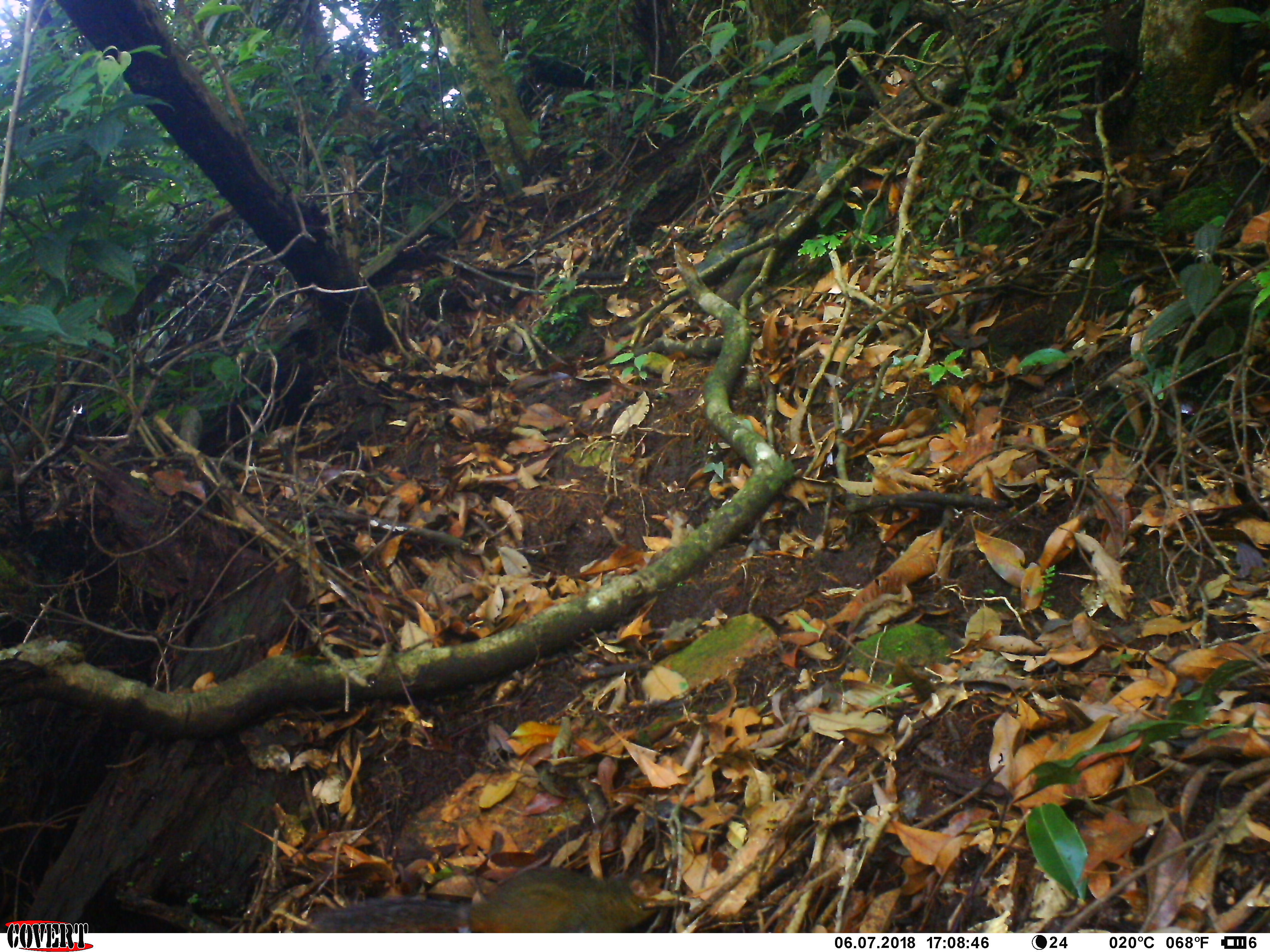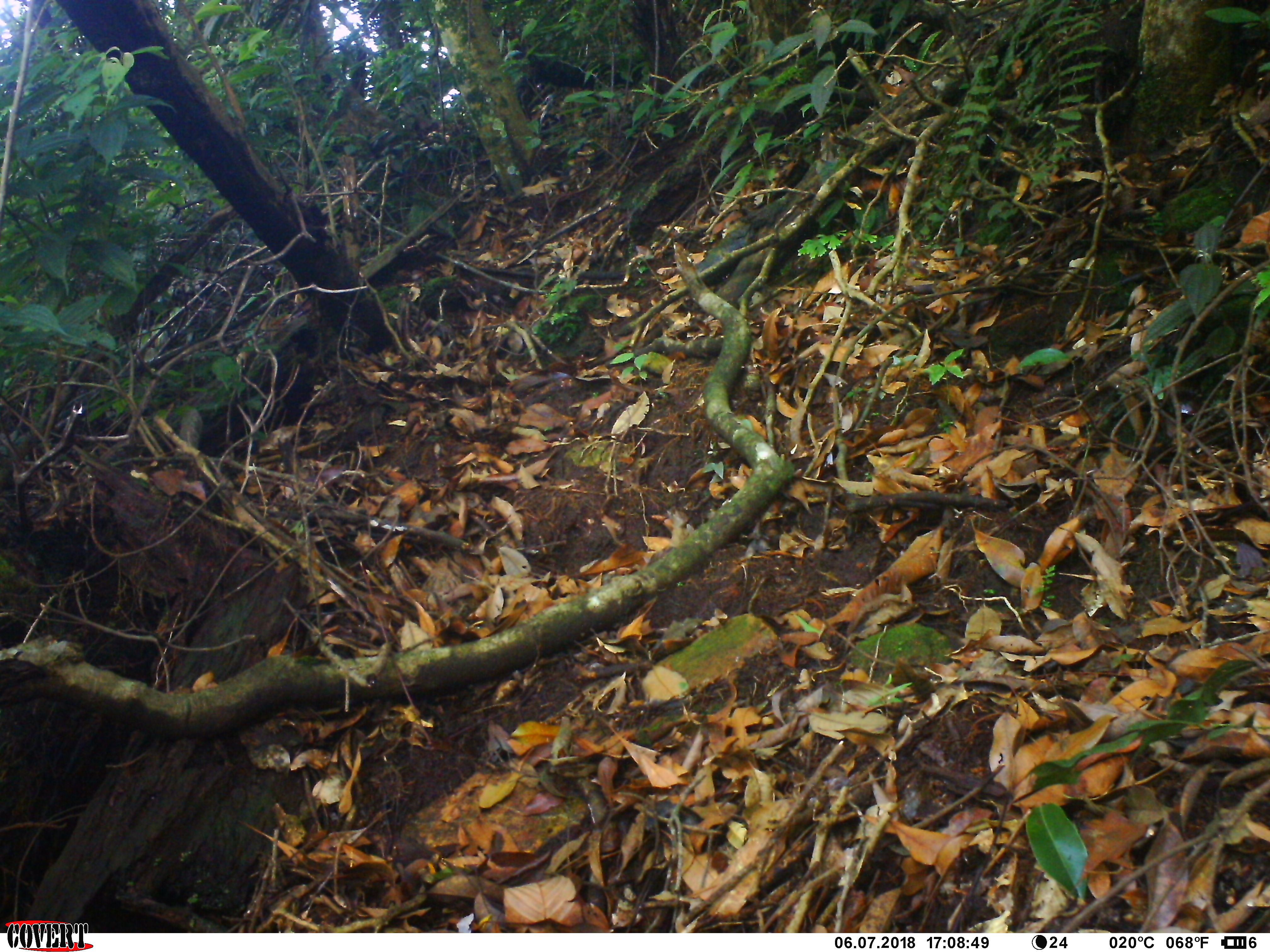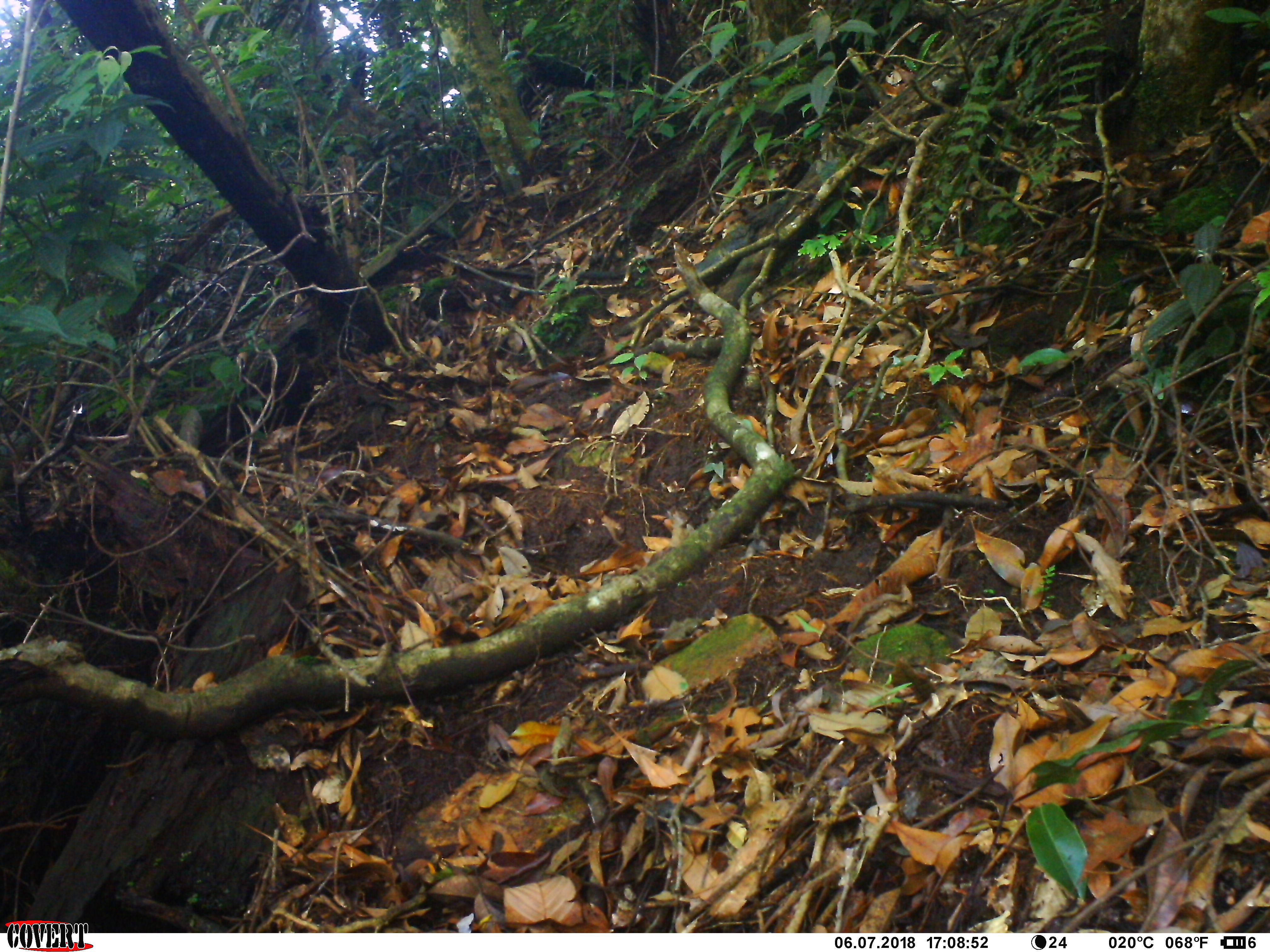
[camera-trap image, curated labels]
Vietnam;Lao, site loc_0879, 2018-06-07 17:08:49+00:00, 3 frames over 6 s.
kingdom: Animalia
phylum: Chordata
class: Mammalia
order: Rodentia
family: Sciuridae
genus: Dremomys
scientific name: Dremomys rufigenis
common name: red-cheeked squirrel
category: red cheeked squirrel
Red cheeked squirrel (red-cheeked squirrel) (Dremomys rufigenis). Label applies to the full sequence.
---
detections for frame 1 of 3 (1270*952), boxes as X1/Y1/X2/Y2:
red cheeked squirrel: 309/867/660/933